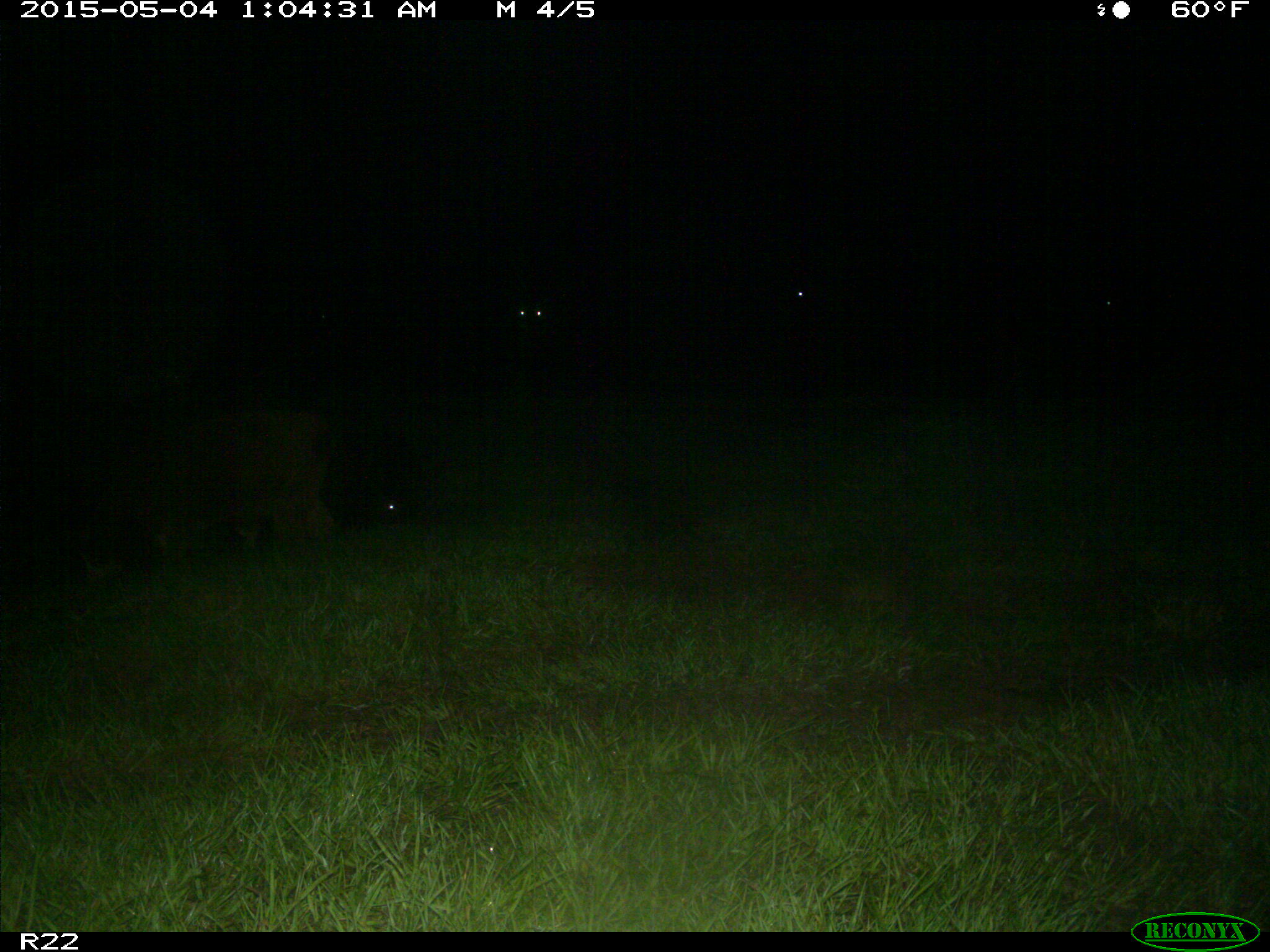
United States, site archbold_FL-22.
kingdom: Animalia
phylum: Chordata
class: Mammalia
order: Artiodactyla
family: Bovidae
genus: Bos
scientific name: Bos taurus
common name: domestic cow